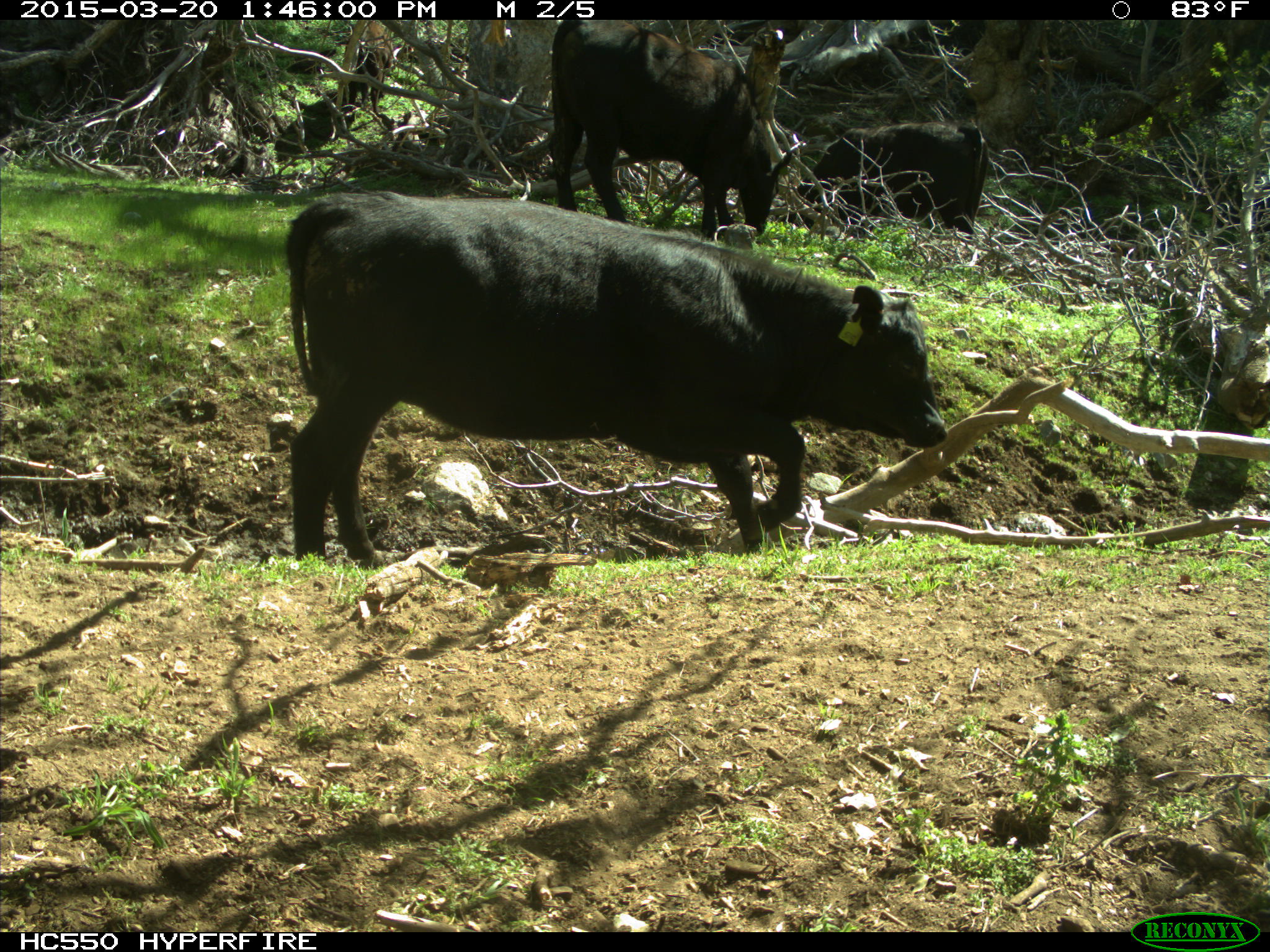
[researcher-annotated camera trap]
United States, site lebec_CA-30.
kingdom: Animalia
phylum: Chordata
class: Mammalia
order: Artiodactyla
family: Bovidae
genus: Bos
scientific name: Bos taurus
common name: domestic cow